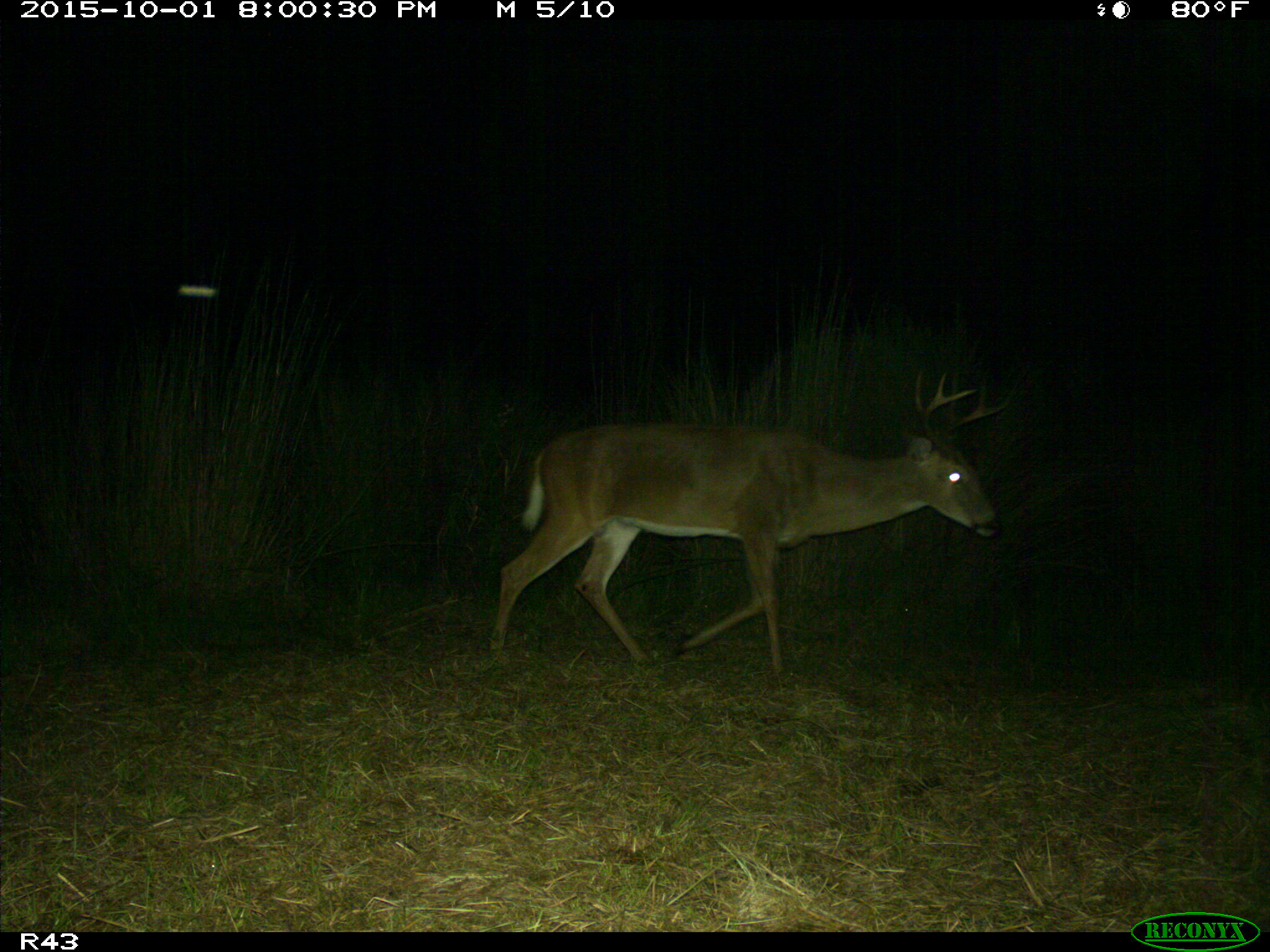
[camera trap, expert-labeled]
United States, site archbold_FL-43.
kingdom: Animalia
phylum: Chordata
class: Mammalia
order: Artiodactyla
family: Cervidae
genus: Odocoileus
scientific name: Odocoileus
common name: deer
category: unidentified deer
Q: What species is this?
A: Unidentified deer (deer) (Odocoileus).